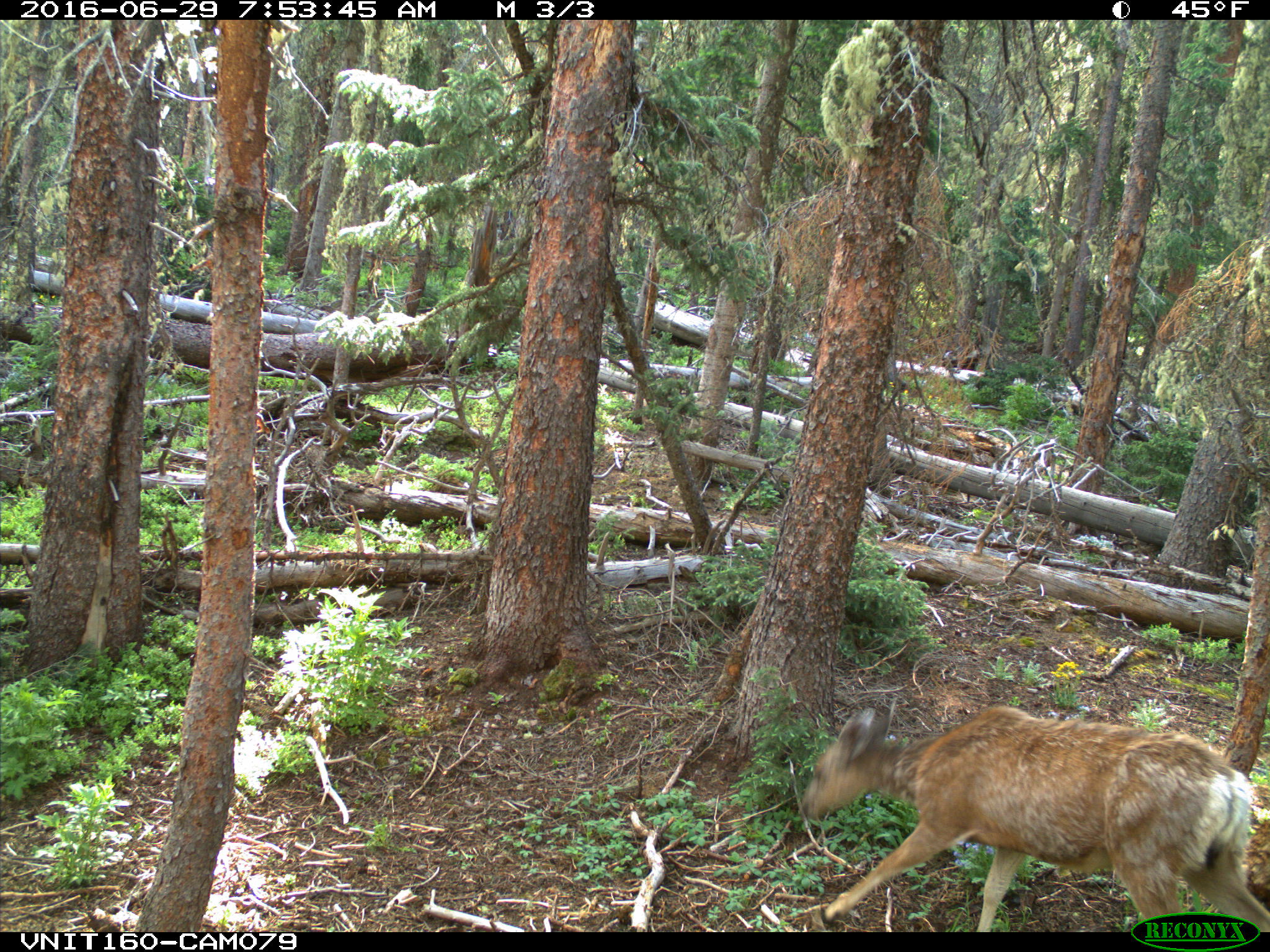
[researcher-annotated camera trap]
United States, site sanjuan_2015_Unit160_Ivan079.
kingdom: Animalia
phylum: Chordata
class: Mammalia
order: Artiodactyla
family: Cervidae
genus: Odocoileus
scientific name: Odocoileus hemionus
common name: mule deer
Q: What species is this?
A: Odocoileus hemionus (mule deer).